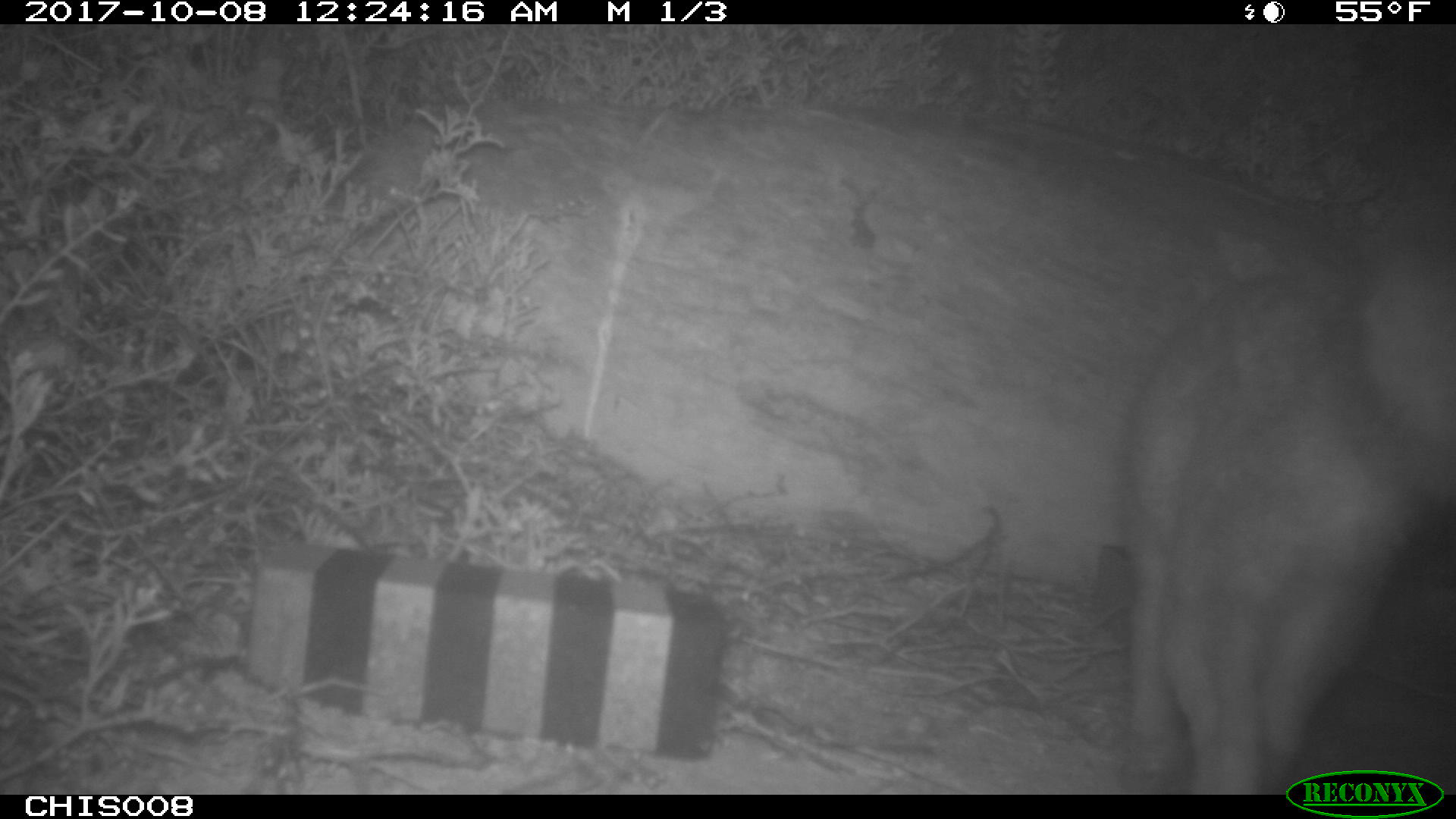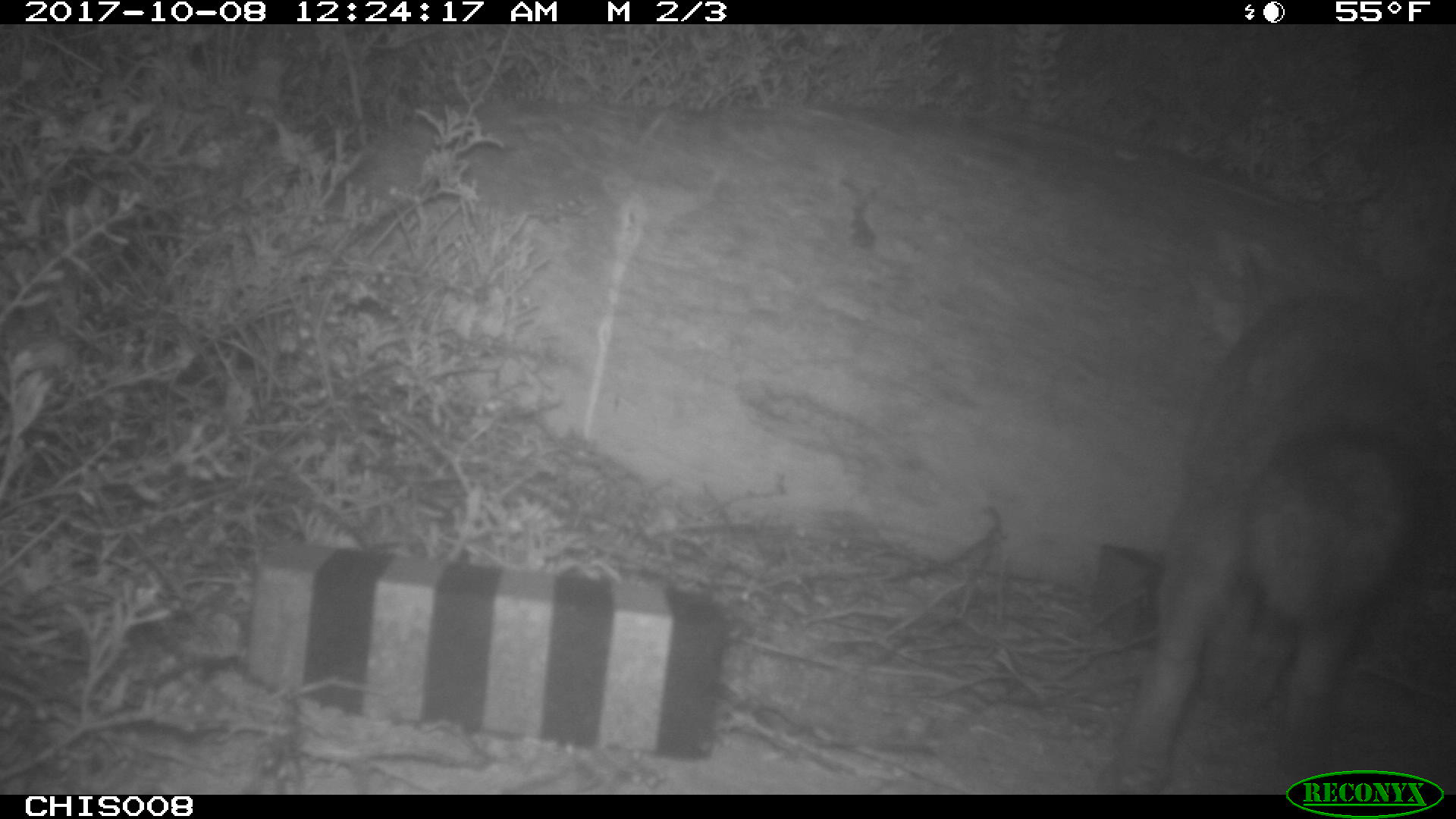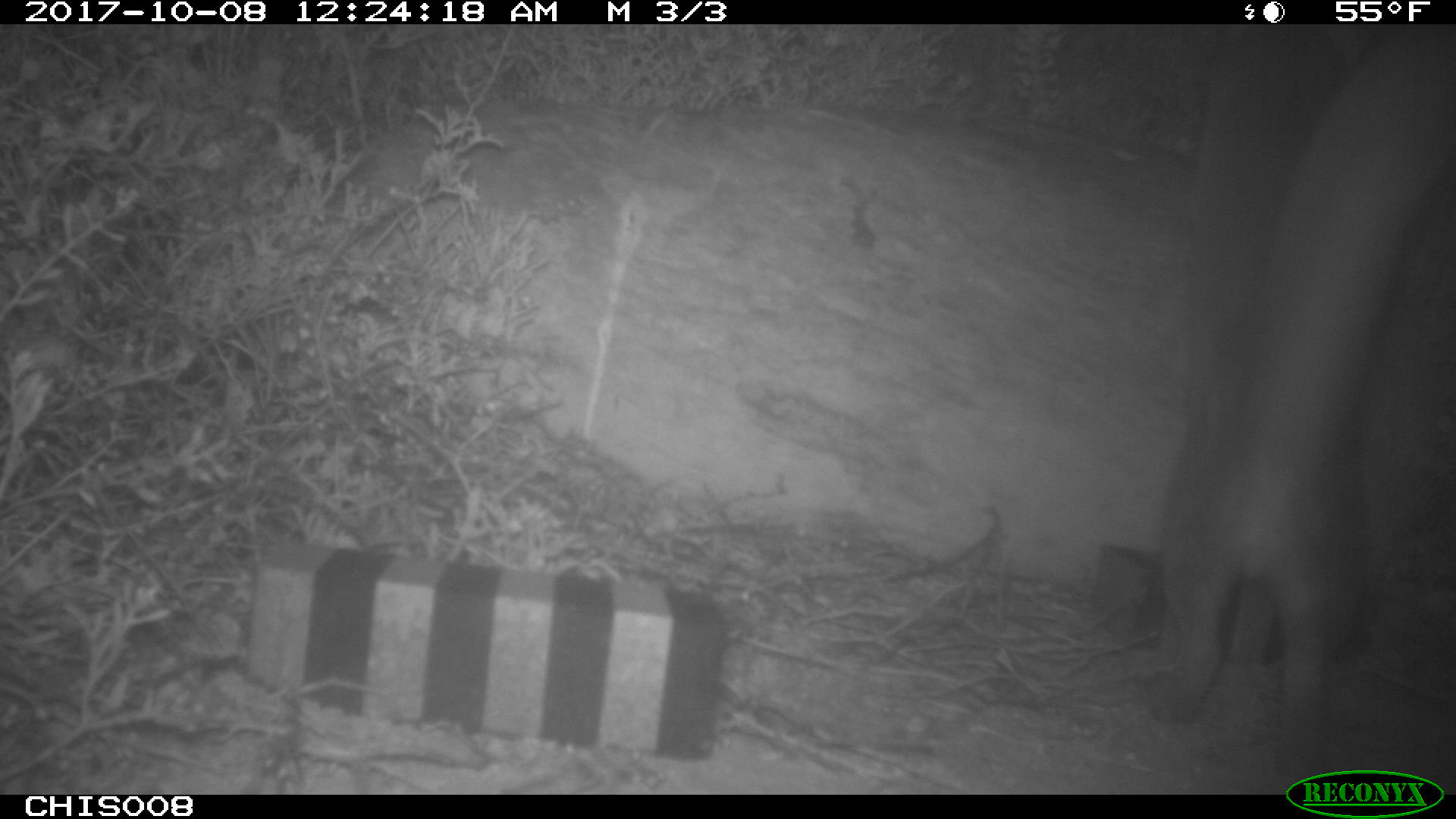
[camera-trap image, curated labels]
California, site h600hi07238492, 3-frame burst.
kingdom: Animalia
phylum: Chordata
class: Mammalia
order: Carnivora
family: Canidae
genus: Urocyon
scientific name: Urocyon littoralis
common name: island fox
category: fox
Fox (island fox) (Urocyon littoralis).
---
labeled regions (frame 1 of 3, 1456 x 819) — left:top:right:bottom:
fox: 1117:237:1455:792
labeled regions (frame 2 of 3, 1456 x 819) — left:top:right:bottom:
fox: 1101:293:1455:792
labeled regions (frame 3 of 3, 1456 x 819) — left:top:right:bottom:
fox: 1156:24:1455:794